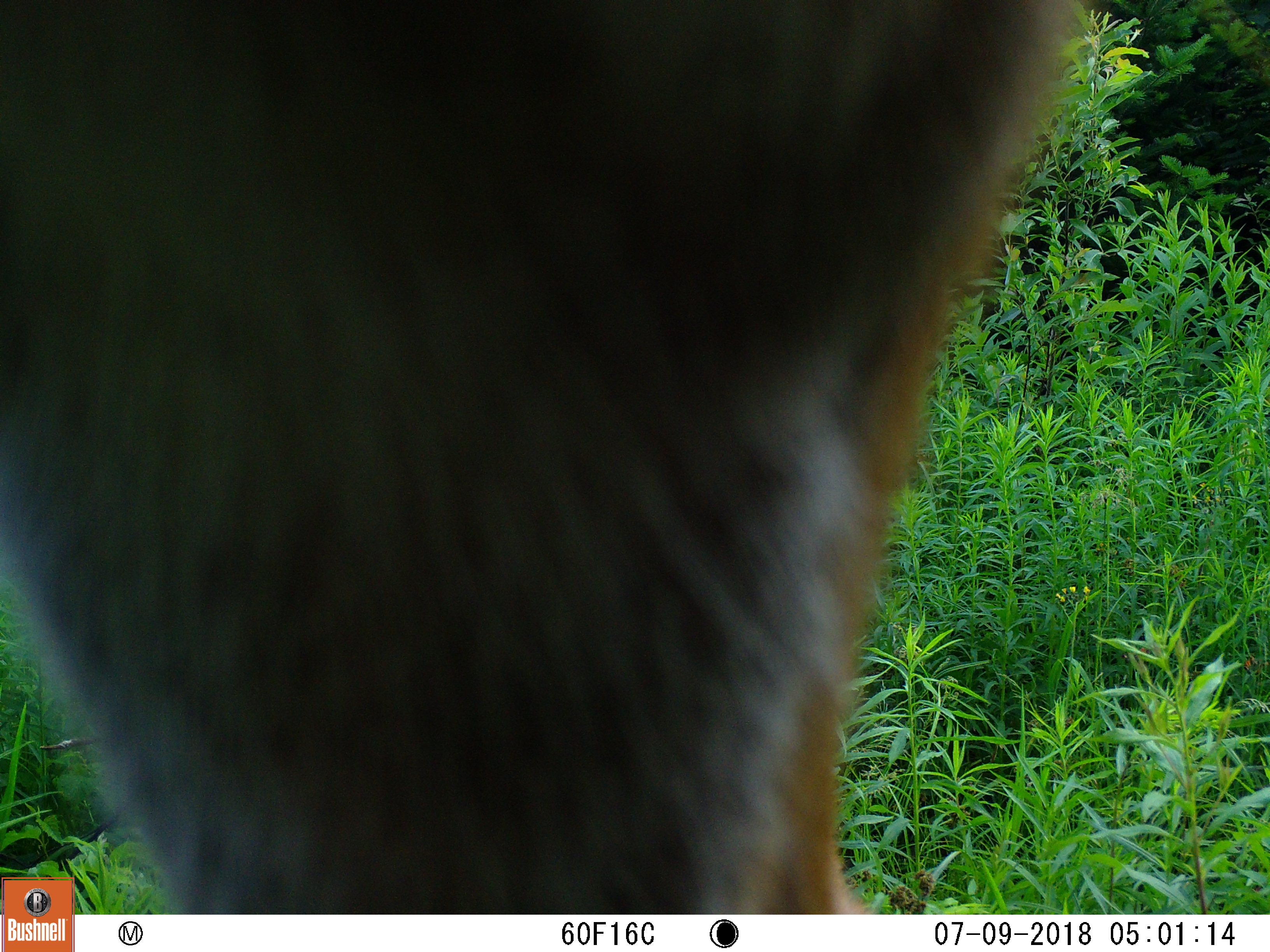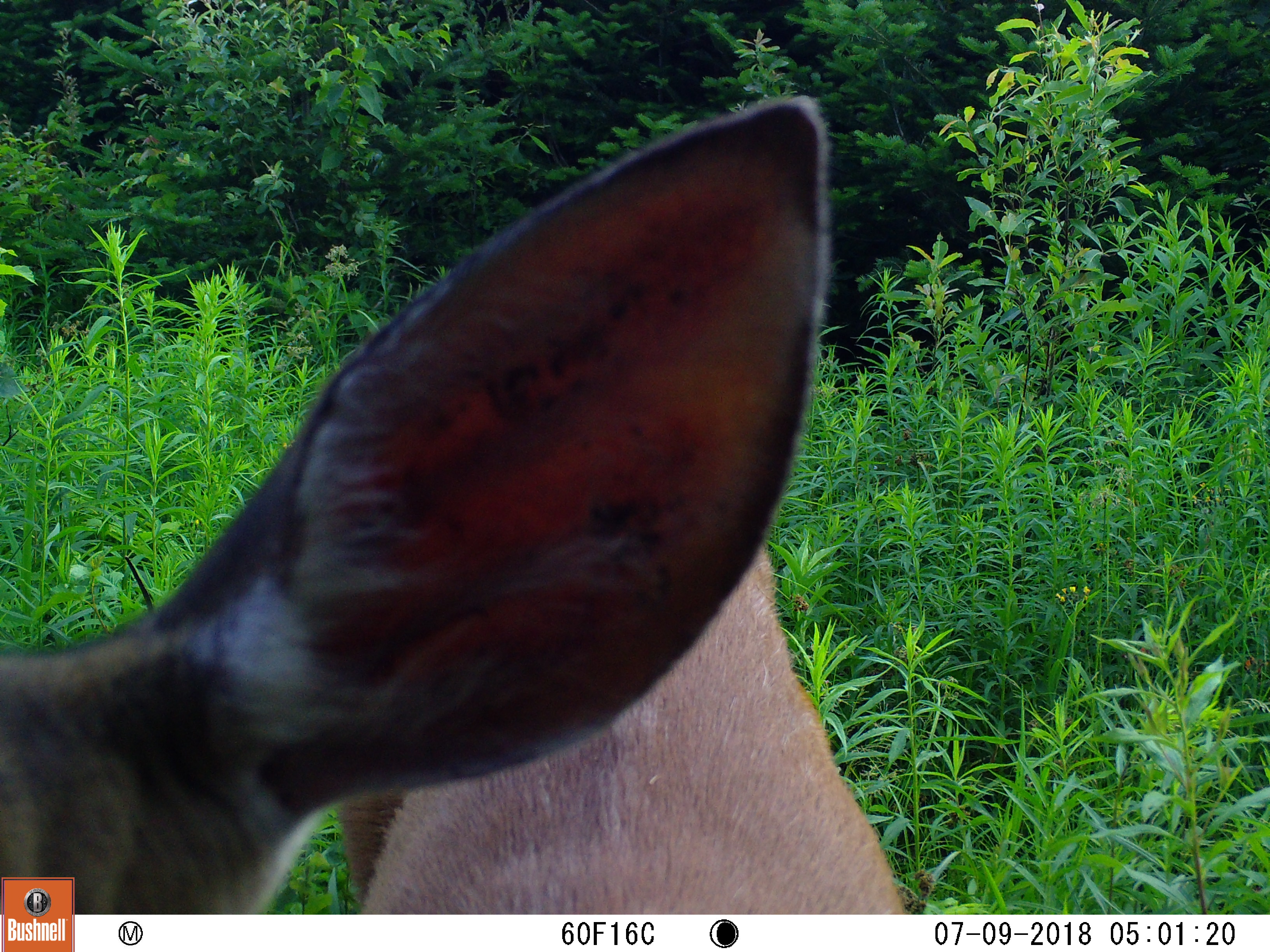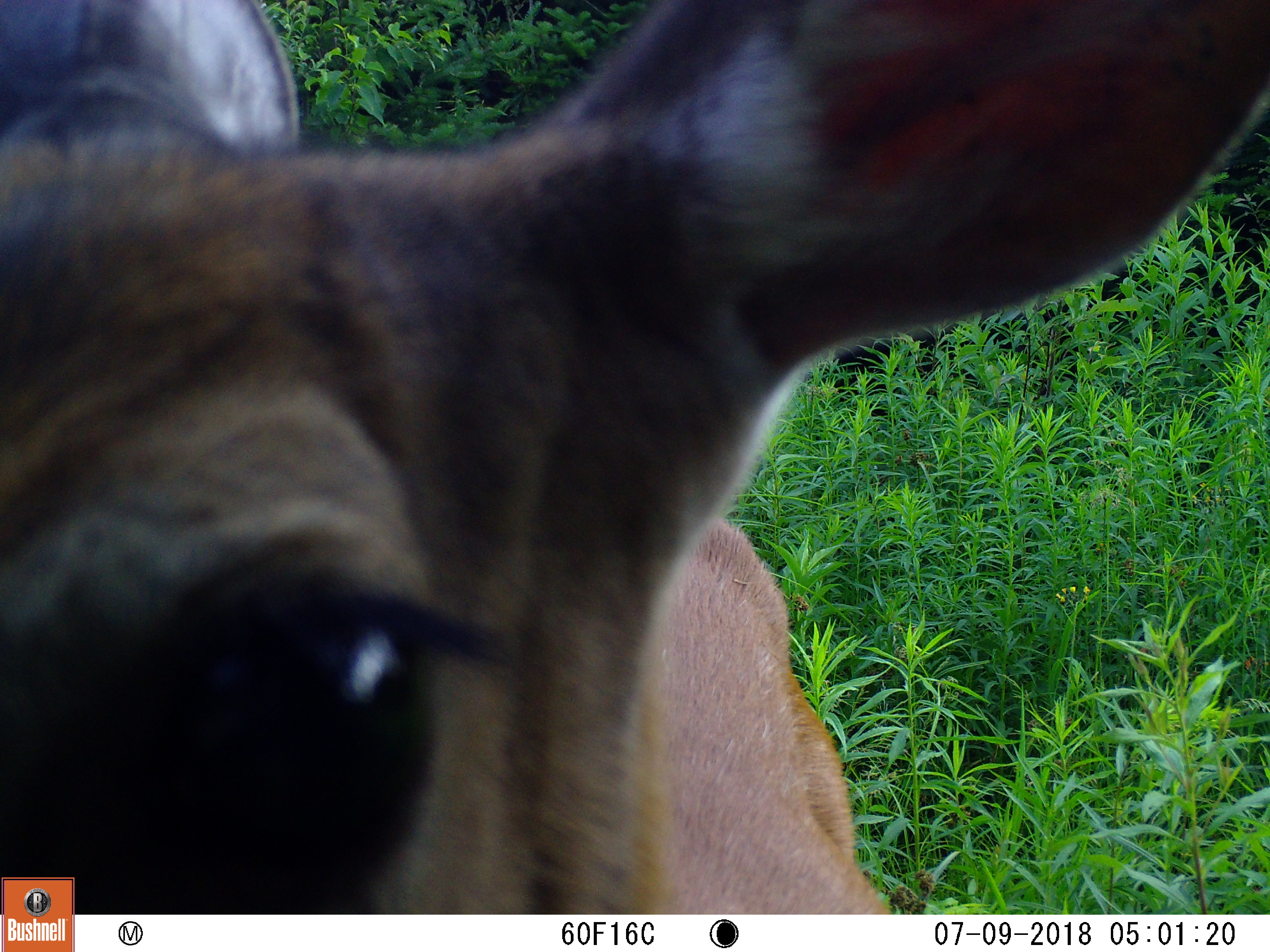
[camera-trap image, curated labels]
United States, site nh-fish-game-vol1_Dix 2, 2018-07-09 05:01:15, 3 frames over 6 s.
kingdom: Animalia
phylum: Chordata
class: Mammalia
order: Artiodactyla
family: Cervidae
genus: Odocoileus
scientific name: Odocoileus virginianus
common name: white-tailed deer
White-tailed deer (Odocoileus virginianus).